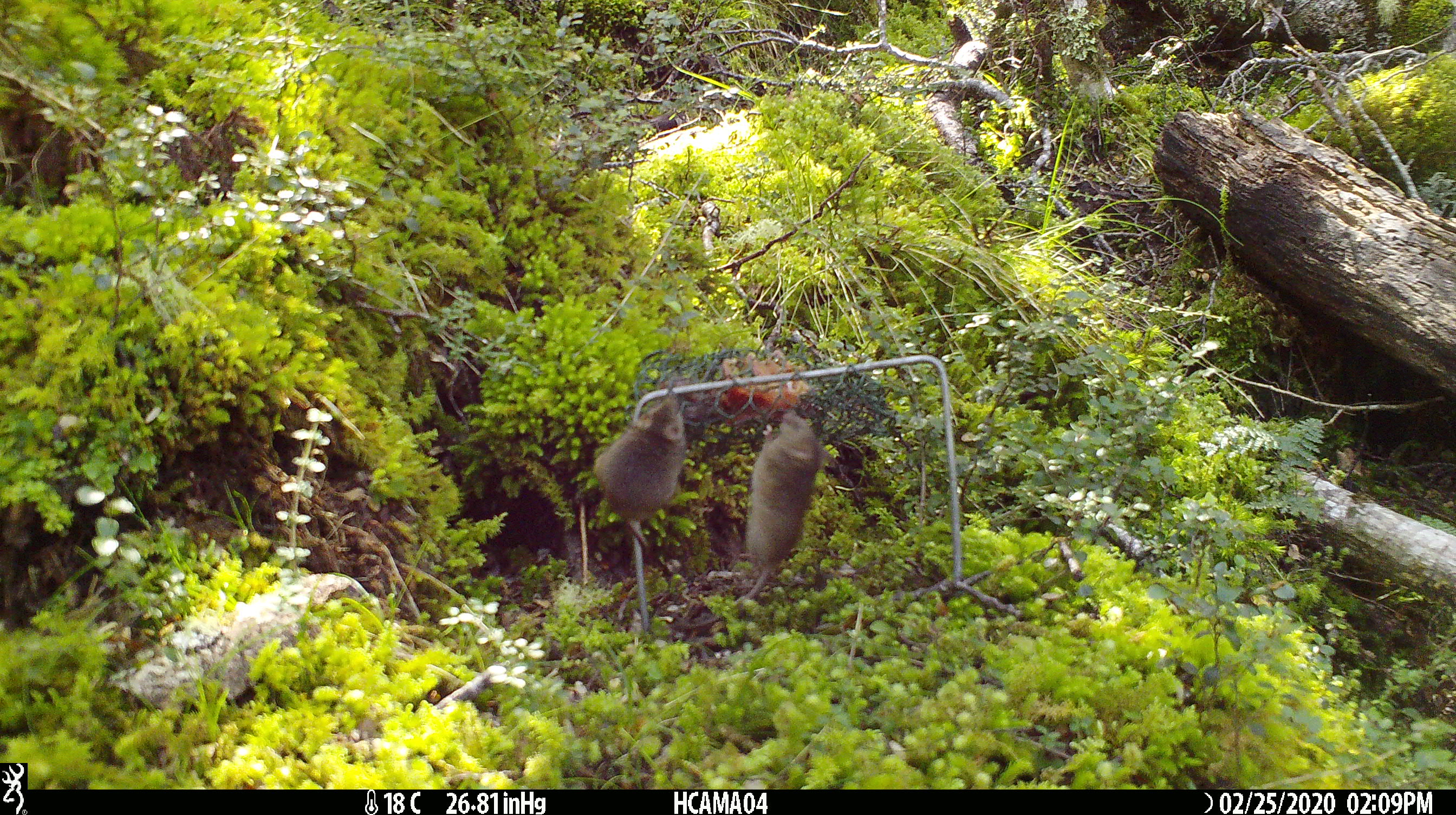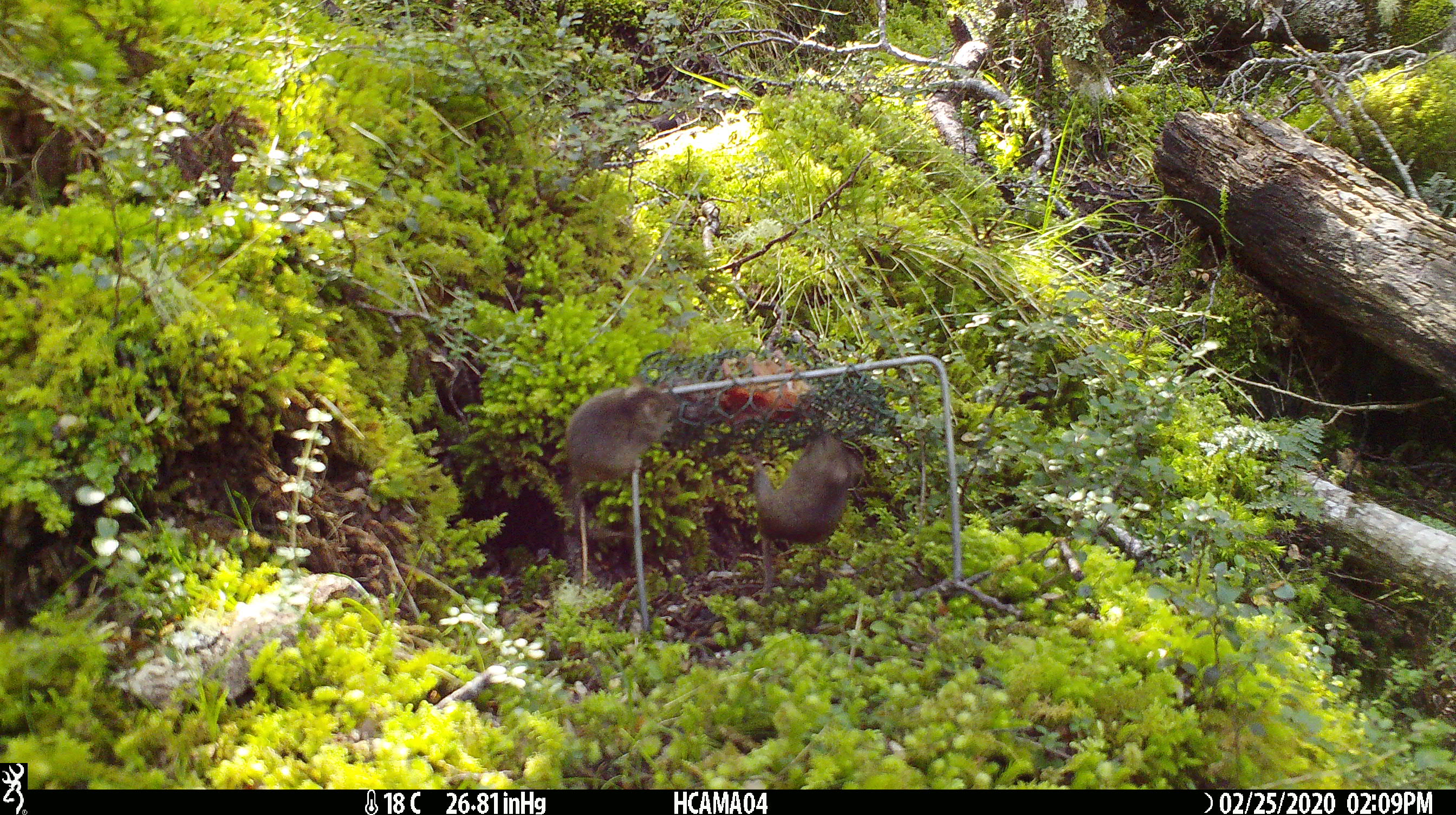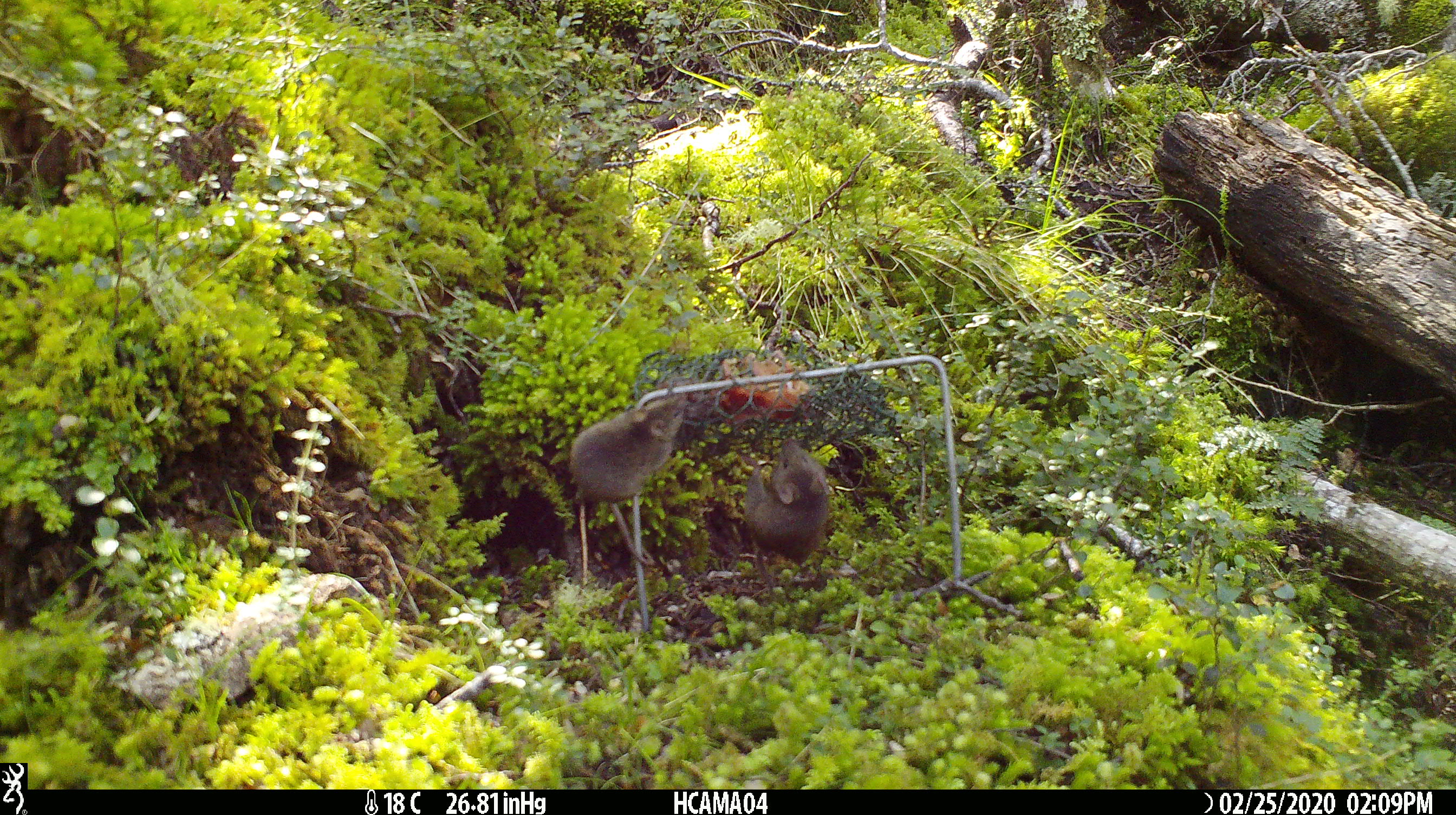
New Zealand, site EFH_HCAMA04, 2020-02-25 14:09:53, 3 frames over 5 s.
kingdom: Animalia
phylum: Chordata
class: Mammalia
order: Rodentia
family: Muridae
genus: Mus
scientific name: Mus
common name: mouse